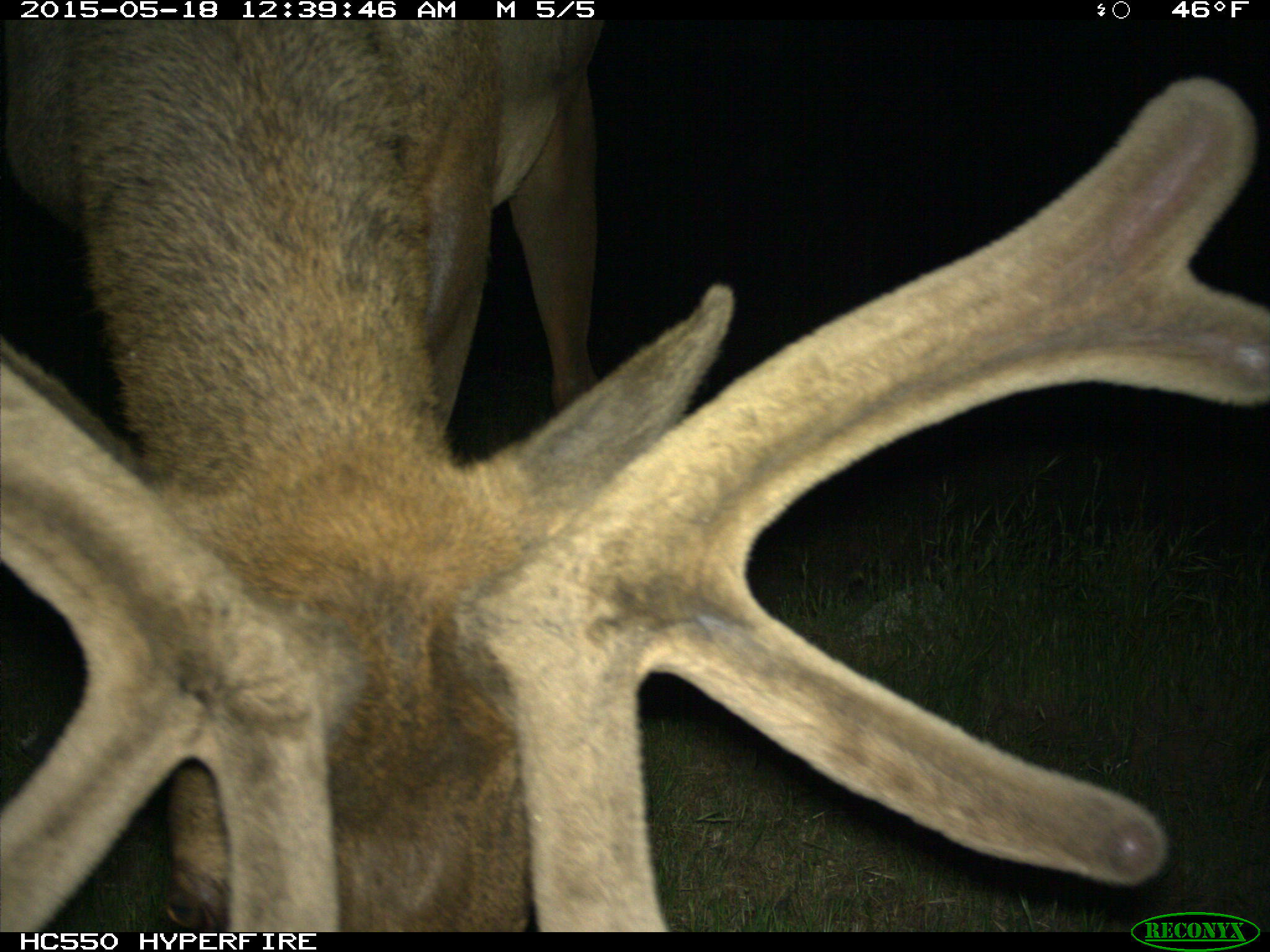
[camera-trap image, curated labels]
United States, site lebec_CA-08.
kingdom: Animalia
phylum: Chordata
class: Mammalia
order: Artiodactyla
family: Cervidae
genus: Cervus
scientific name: Cervus canadensis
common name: elk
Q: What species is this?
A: Cervus canadensis (elk).